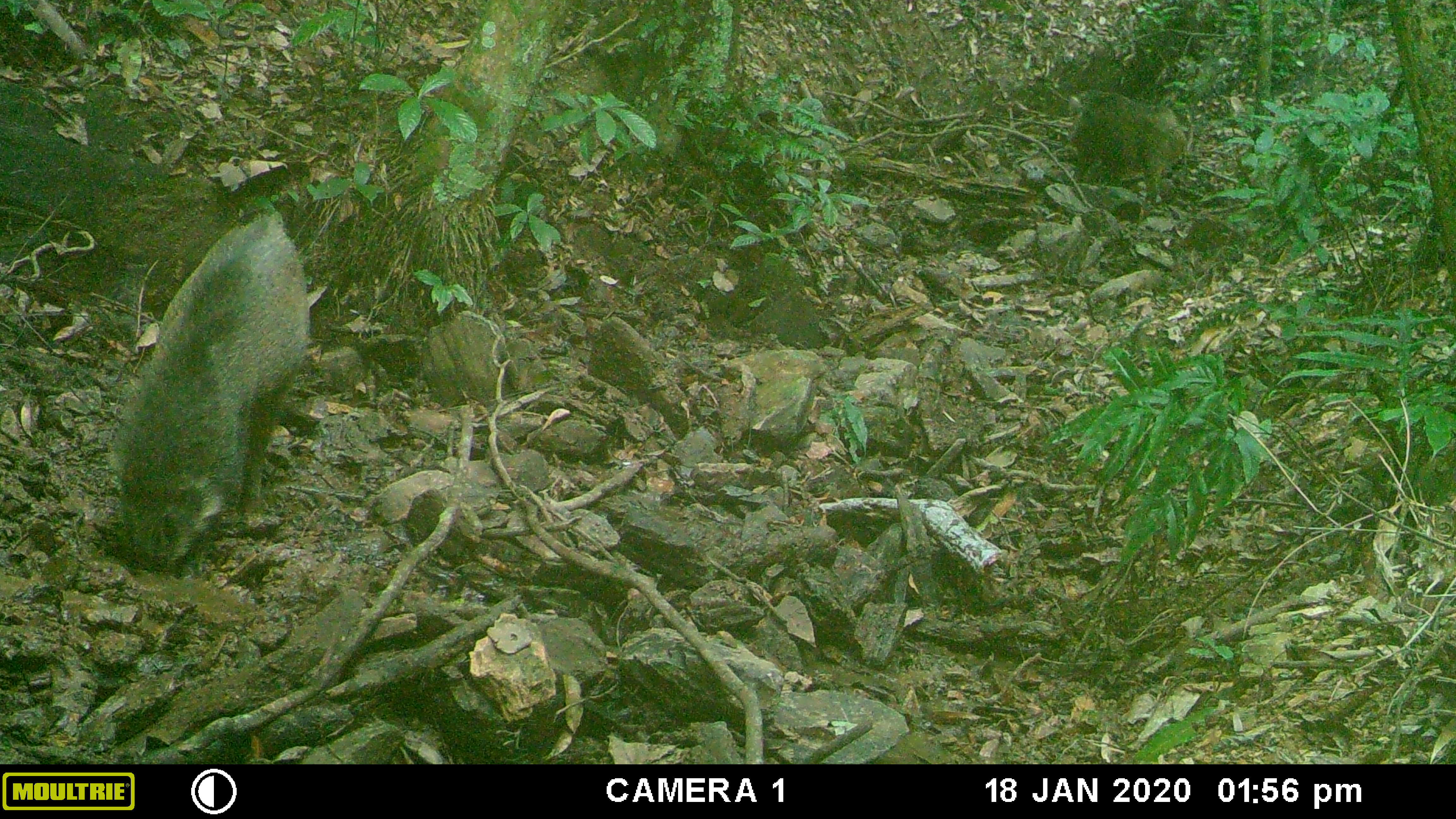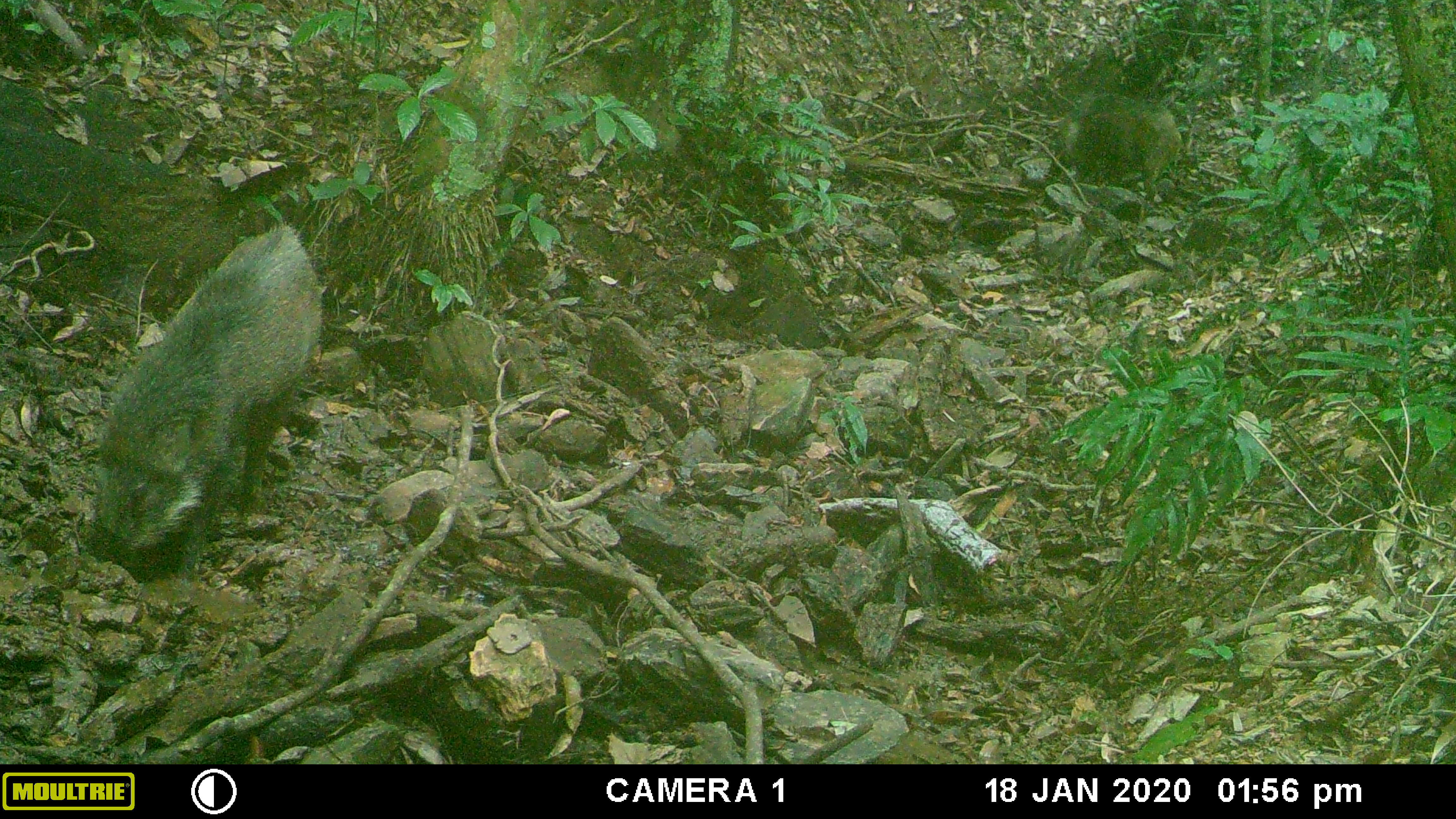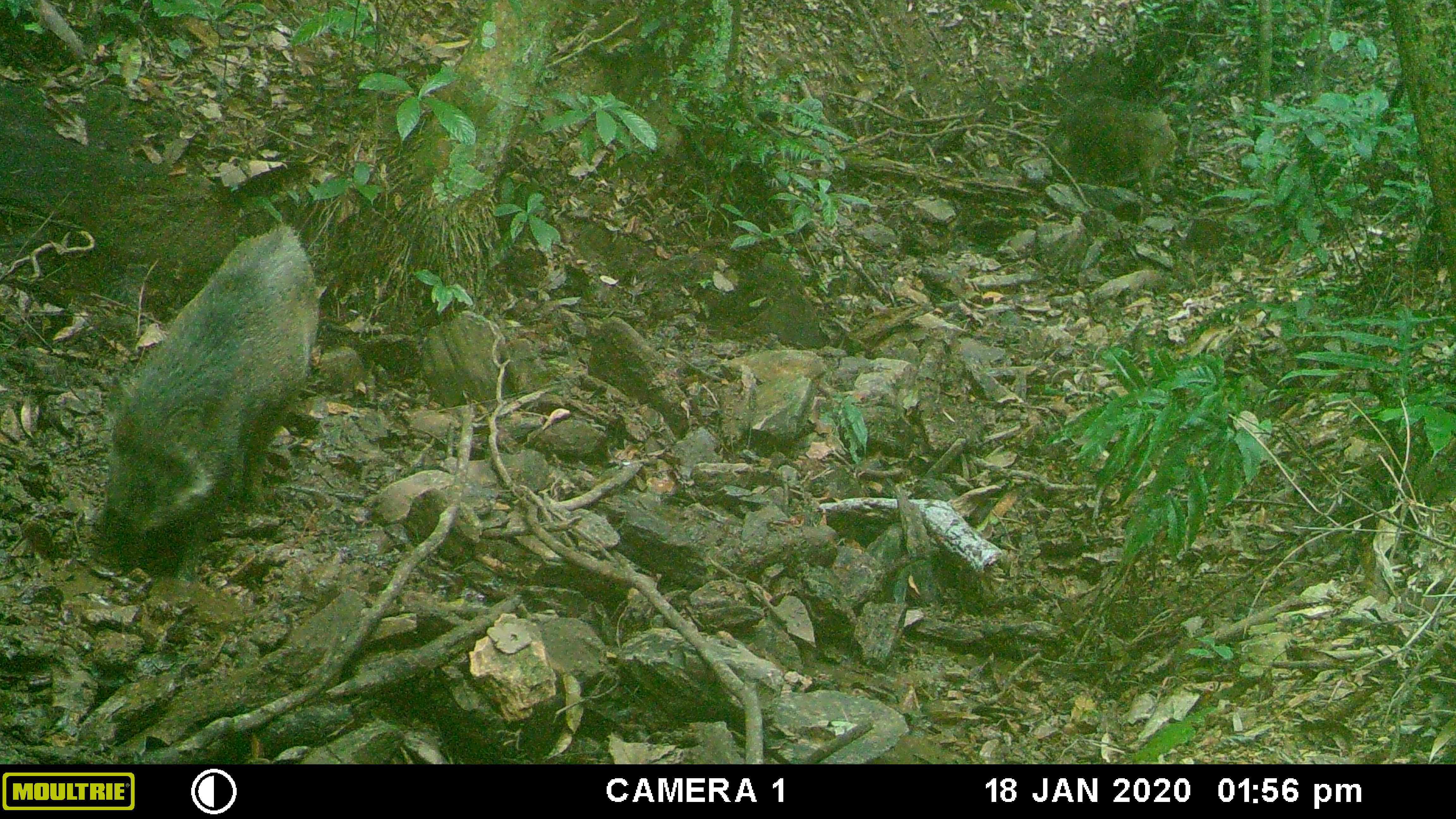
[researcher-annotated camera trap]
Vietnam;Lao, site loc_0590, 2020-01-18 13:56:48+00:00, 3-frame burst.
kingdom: Animalia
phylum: Chordata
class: Mammalia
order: Artiodactyla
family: Suidae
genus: Sus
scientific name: Sus scrofa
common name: eurasian wild pig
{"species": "eurasian wild pig (Sus scrofa)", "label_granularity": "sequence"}